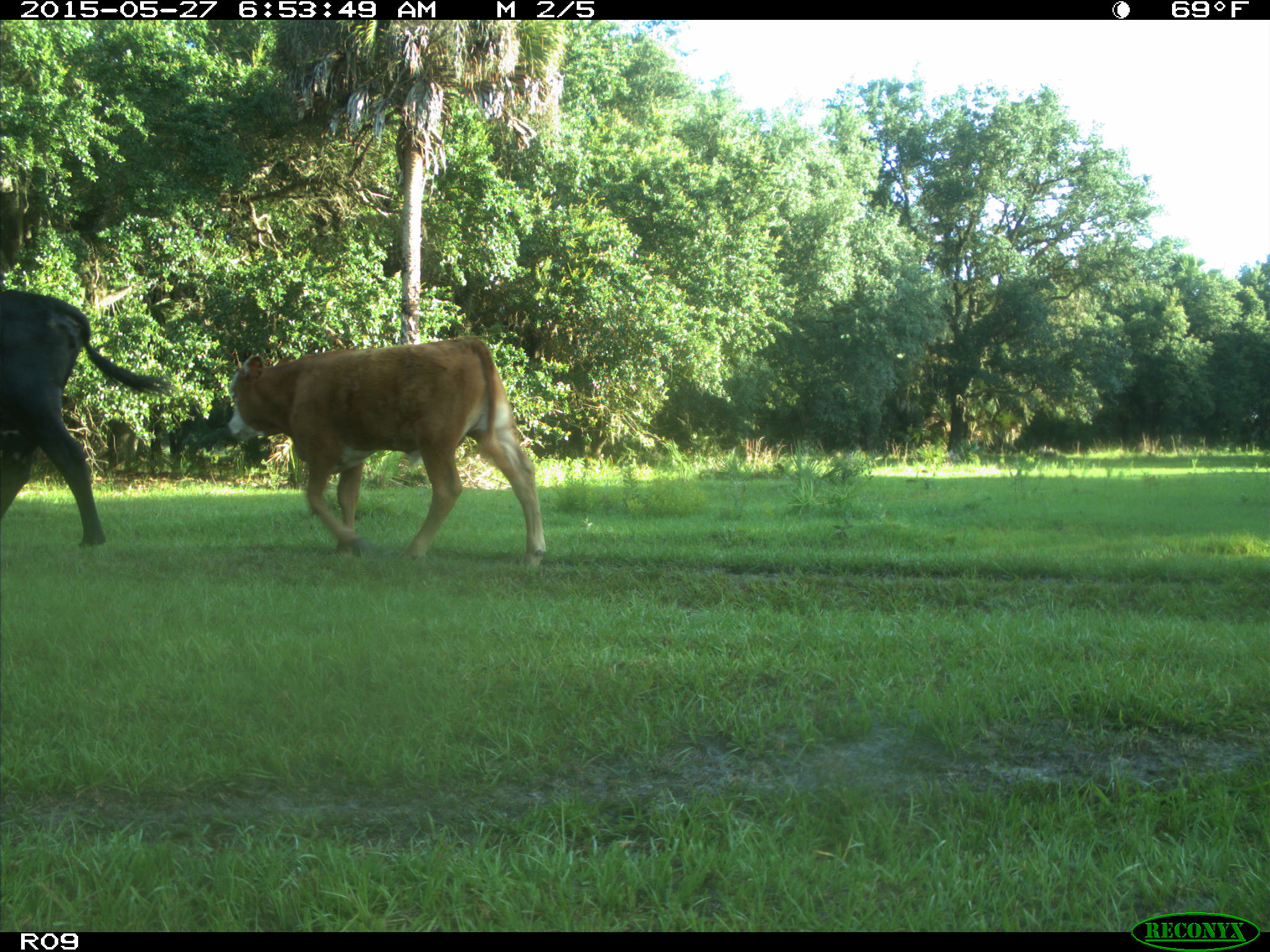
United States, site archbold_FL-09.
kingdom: Animalia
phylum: Chordata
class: Mammalia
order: Artiodactyla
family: Bovidae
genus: Bos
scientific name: Bos taurus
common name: domestic cow